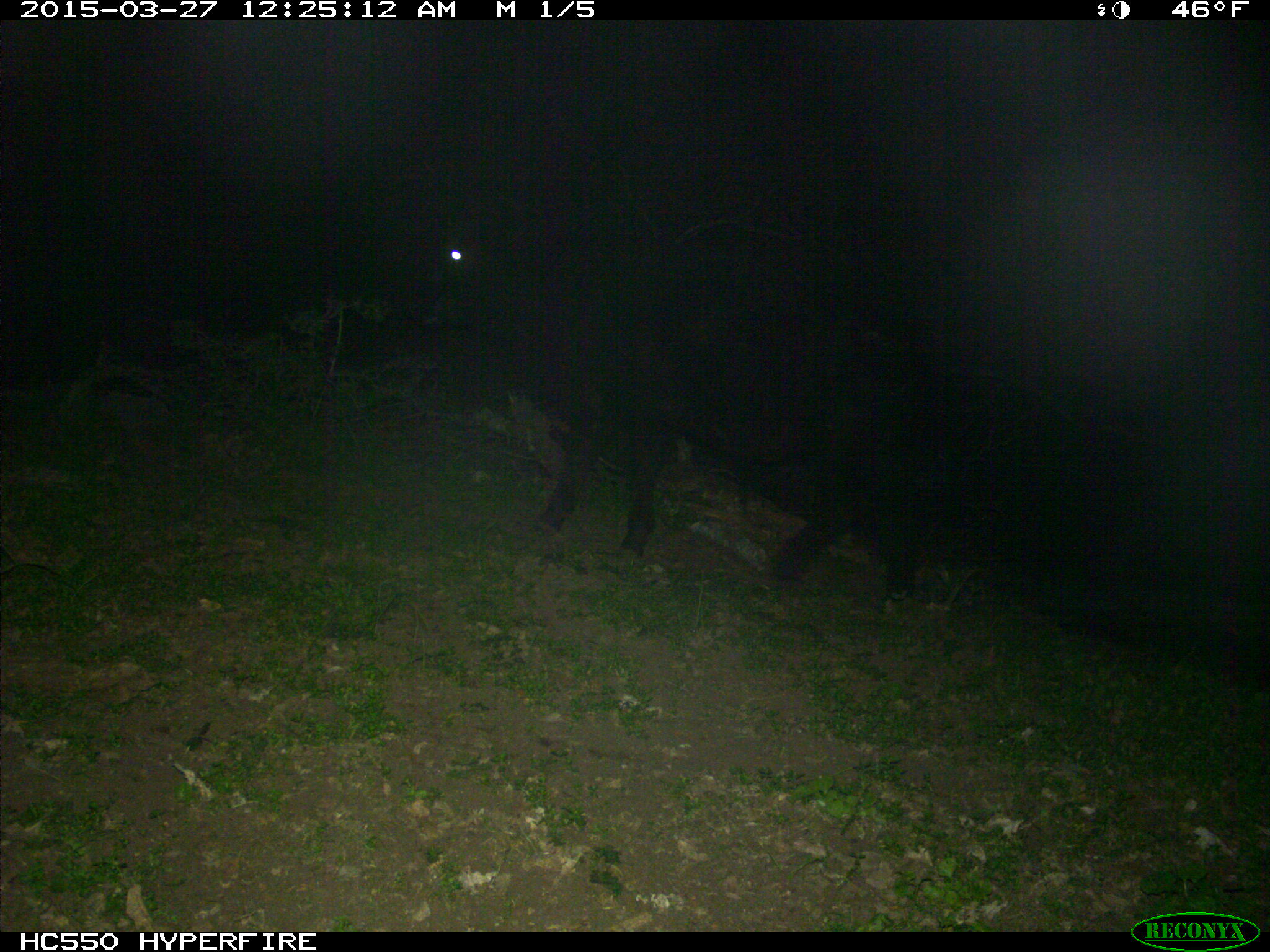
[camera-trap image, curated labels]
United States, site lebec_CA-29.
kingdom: Animalia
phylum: Chordata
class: Mammalia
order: Artiodactyla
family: Bovidae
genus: Bos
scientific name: Bos taurus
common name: domestic cow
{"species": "Bos taurus (domestic cow)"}